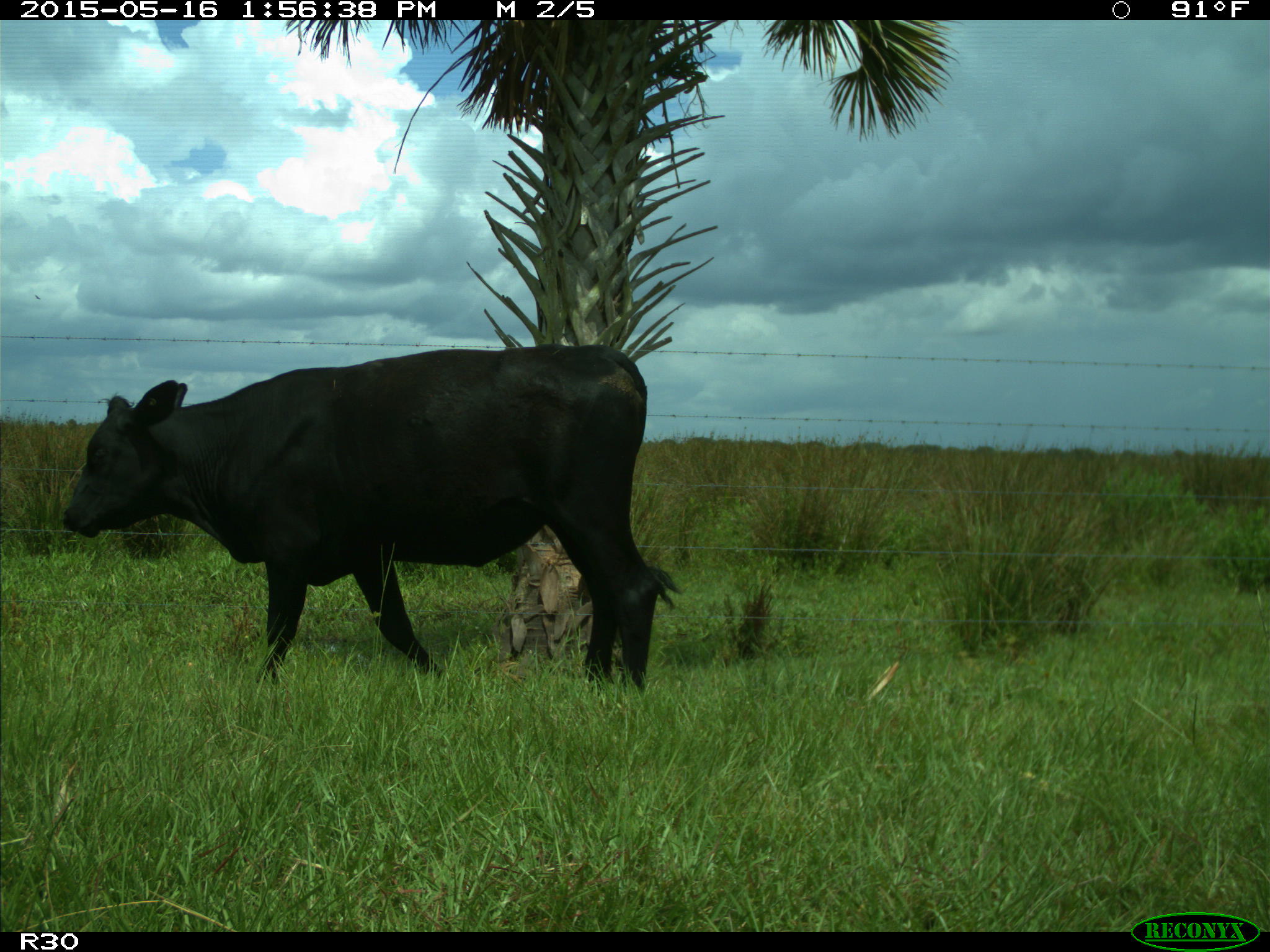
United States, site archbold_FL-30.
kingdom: Animalia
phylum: Chordata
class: Mammalia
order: Artiodactyla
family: Bovidae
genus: Bos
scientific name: Bos taurus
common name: domestic cow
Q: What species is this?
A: Bos taurus (domestic cow).